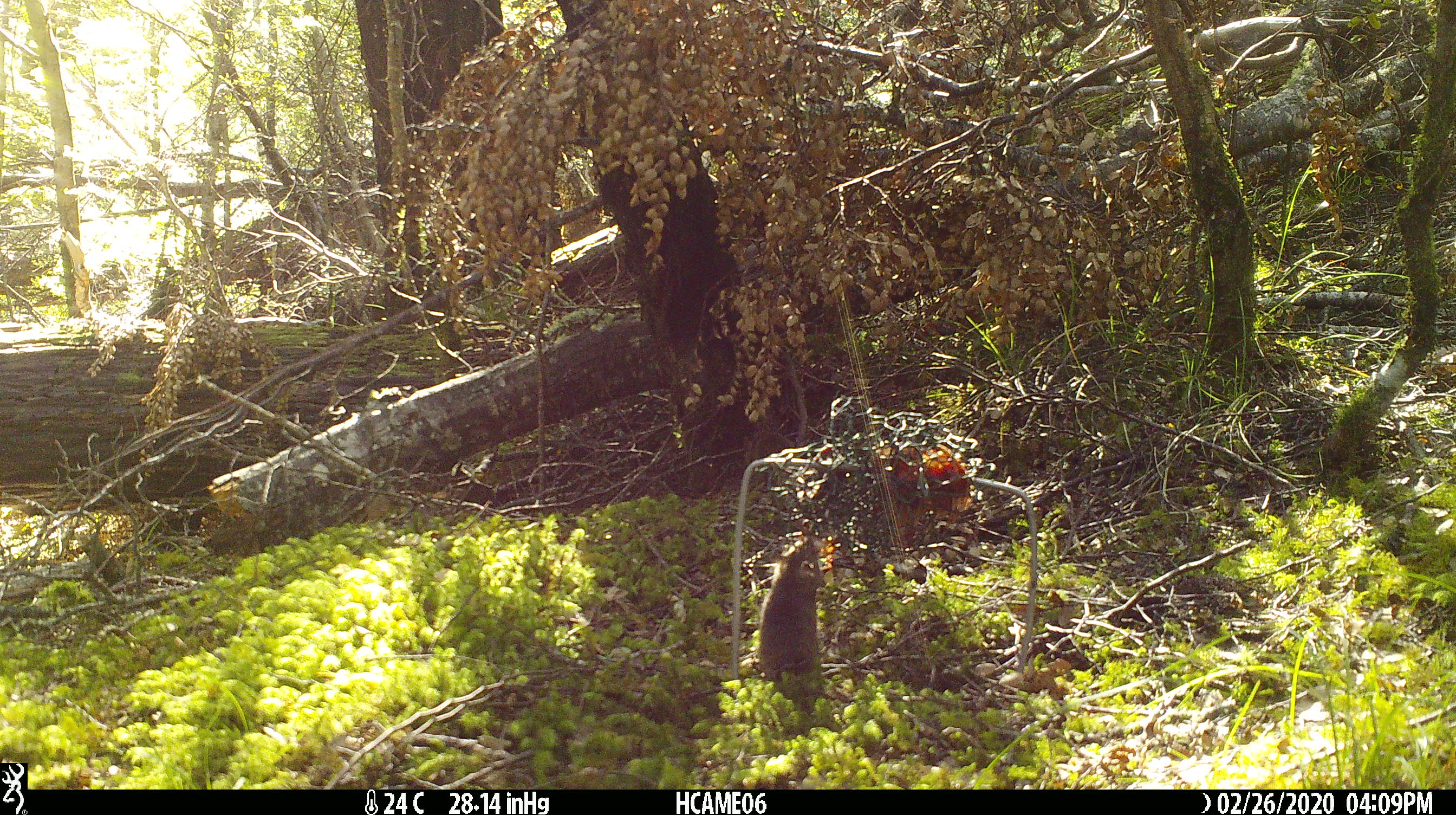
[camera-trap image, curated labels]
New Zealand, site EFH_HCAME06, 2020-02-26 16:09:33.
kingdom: Animalia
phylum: Chordata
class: Mammalia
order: Rodentia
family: Muridae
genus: Mus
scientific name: Mus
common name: mouse